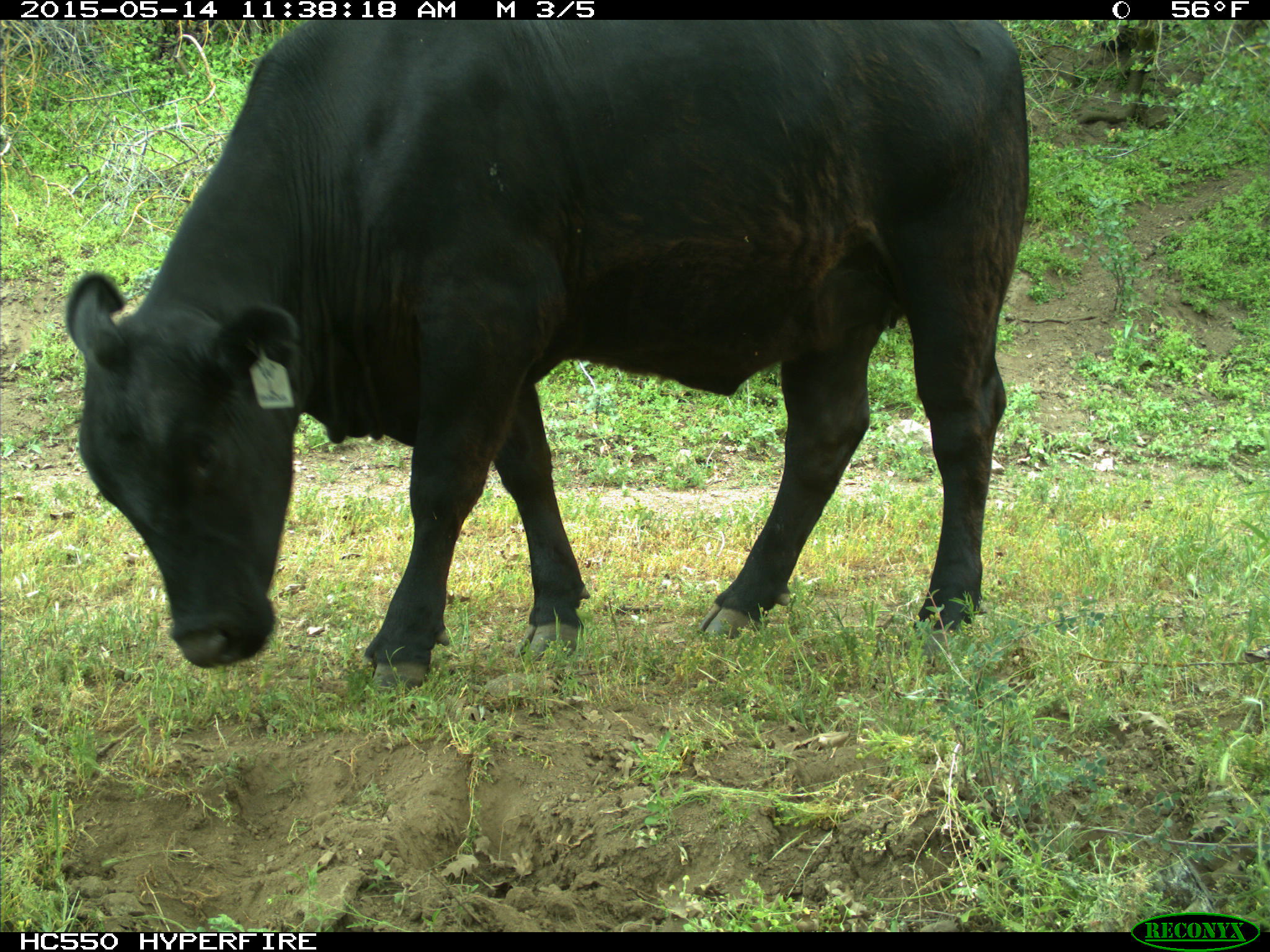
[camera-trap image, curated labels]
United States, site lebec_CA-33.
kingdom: Animalia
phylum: Chordata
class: Mammalia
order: Artiodactyla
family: Bovidae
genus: Bos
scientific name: Bos taurus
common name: domestic cow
Bos taurus (domestic cow).